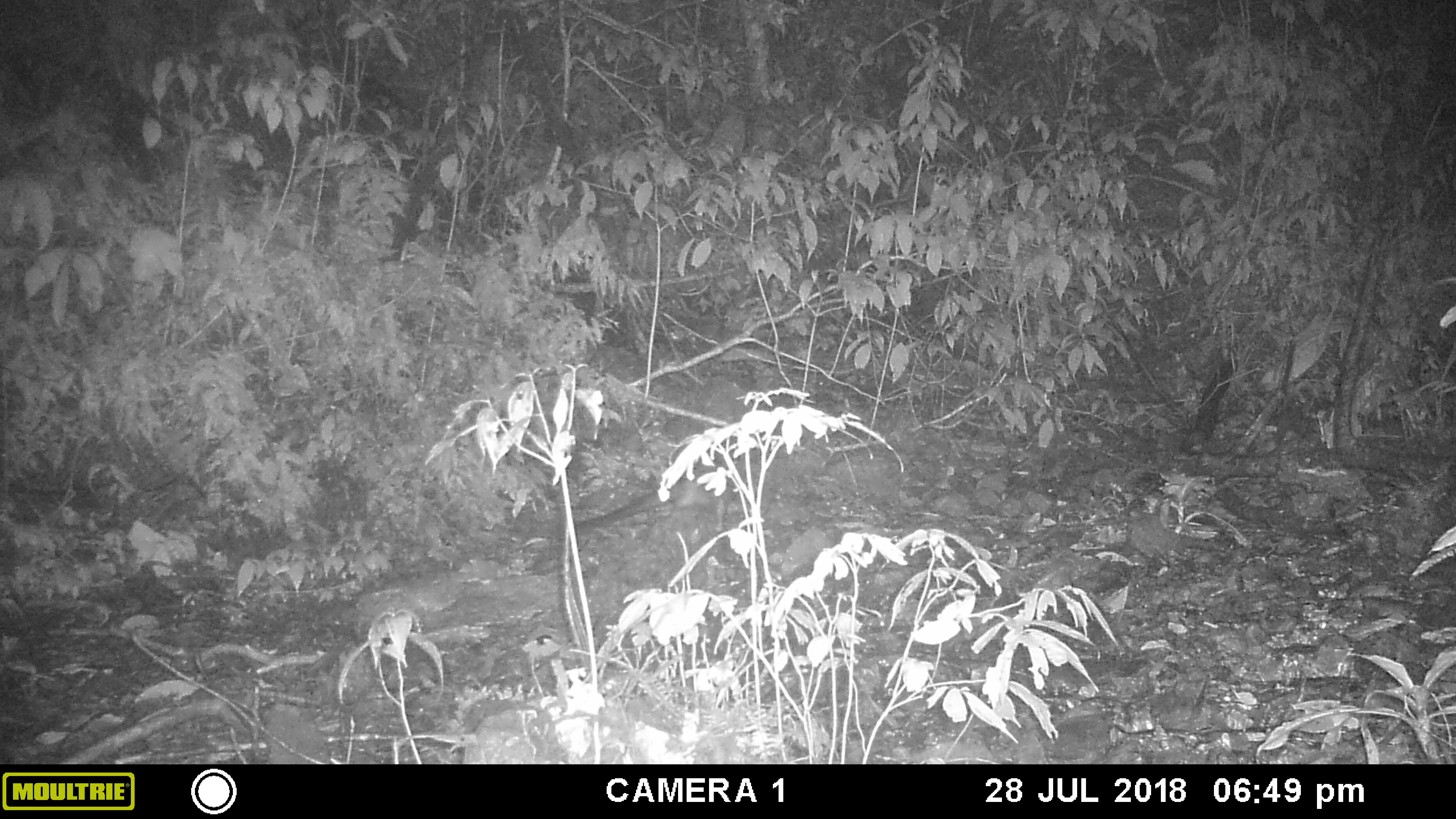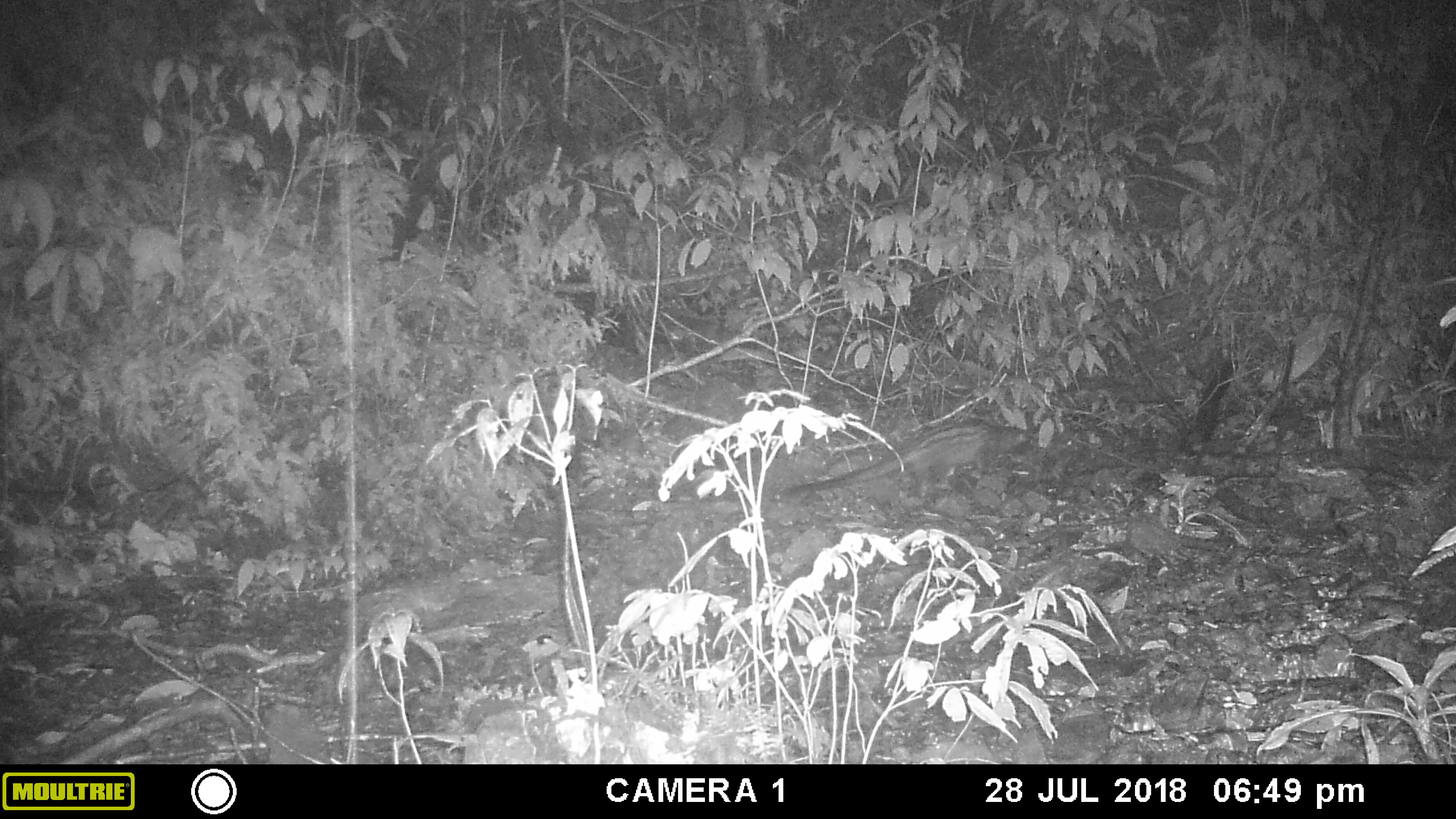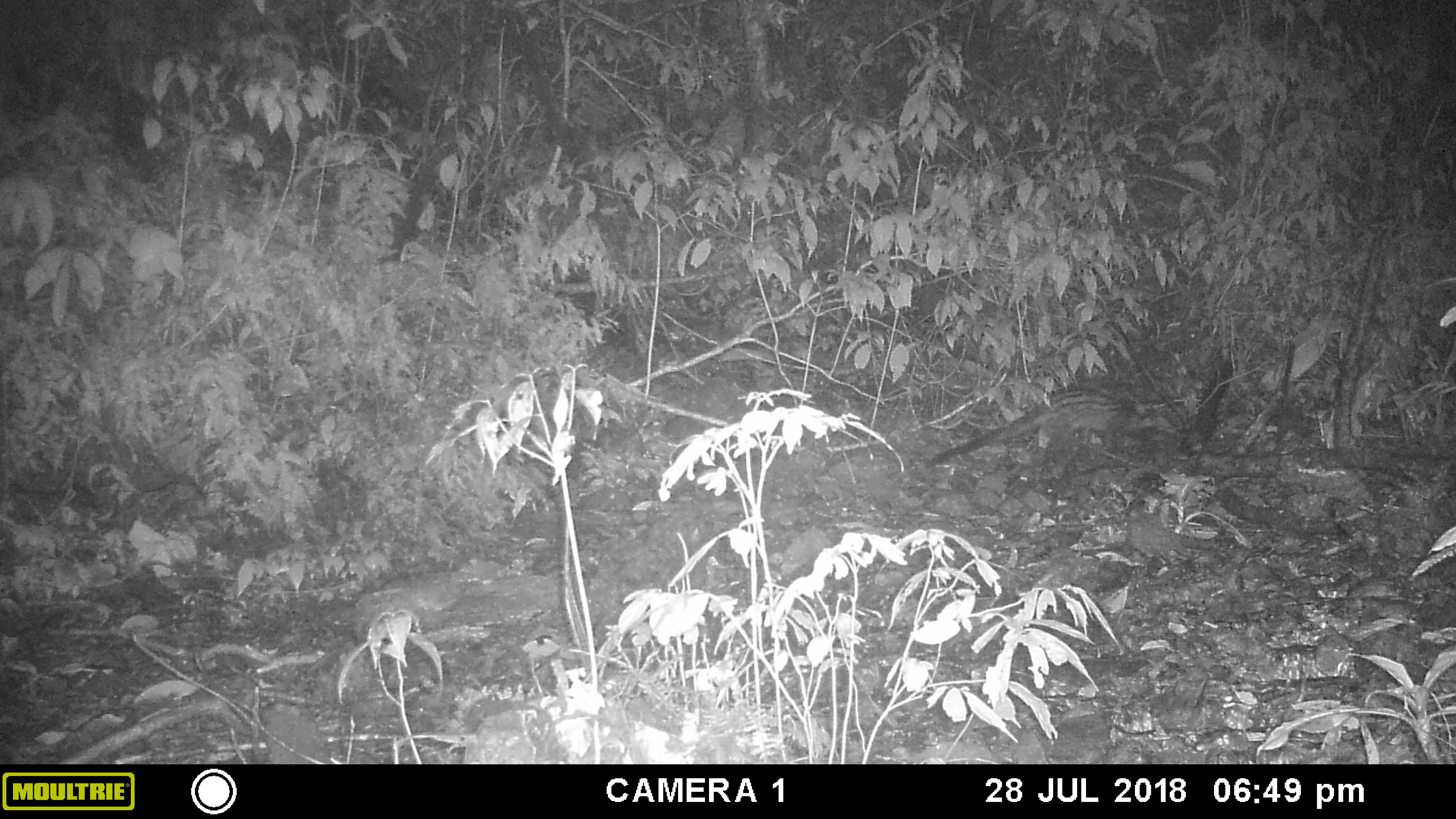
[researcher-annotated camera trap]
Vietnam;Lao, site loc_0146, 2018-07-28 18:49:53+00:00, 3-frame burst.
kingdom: Animalia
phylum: Chordata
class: Mammalia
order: Carnivora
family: Viverridae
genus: Paradoxurus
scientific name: Paradoxurus hermaphroditus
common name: common palm civet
Common palm civet (Paradoxurus hermaphroditus). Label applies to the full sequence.